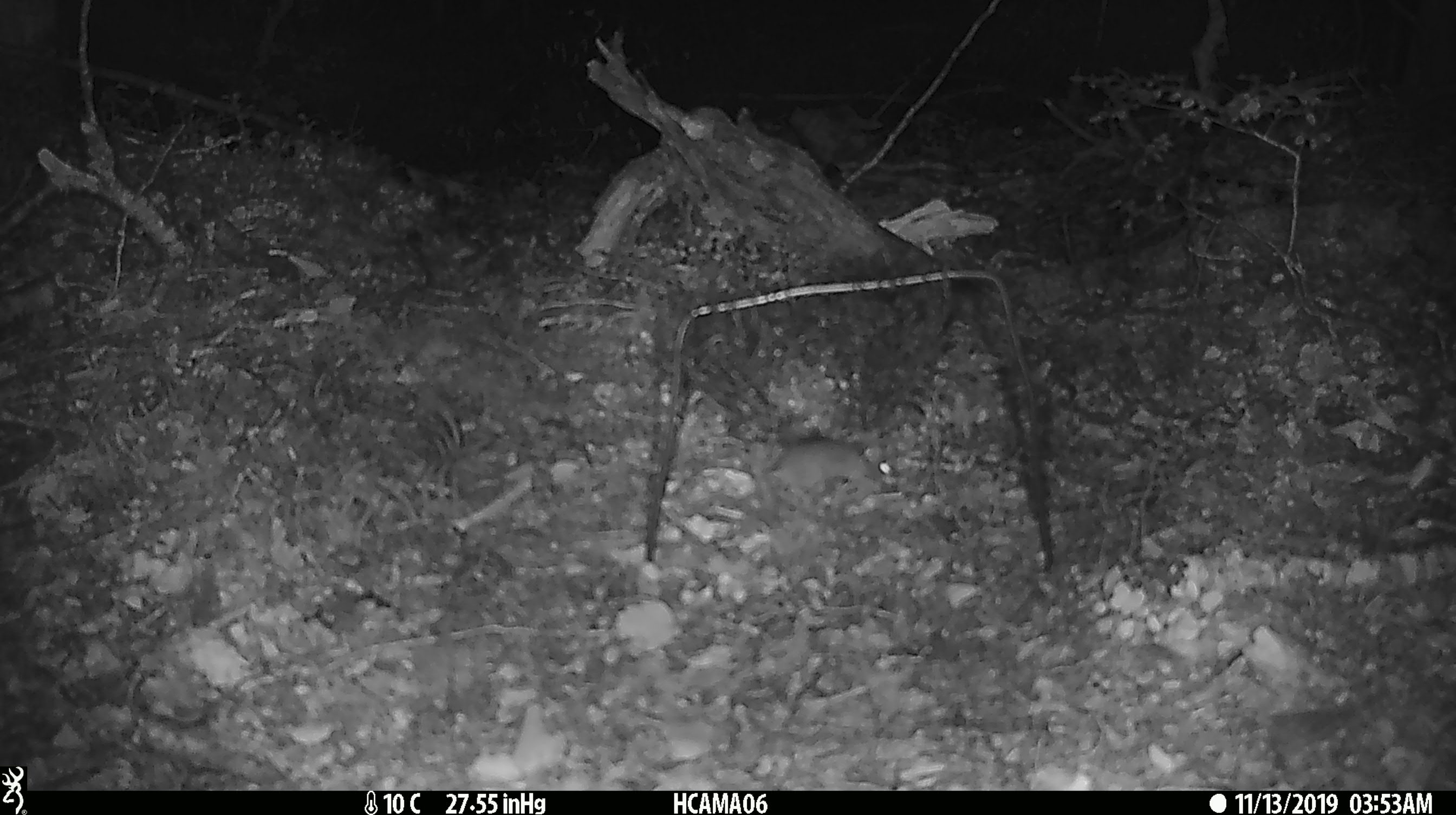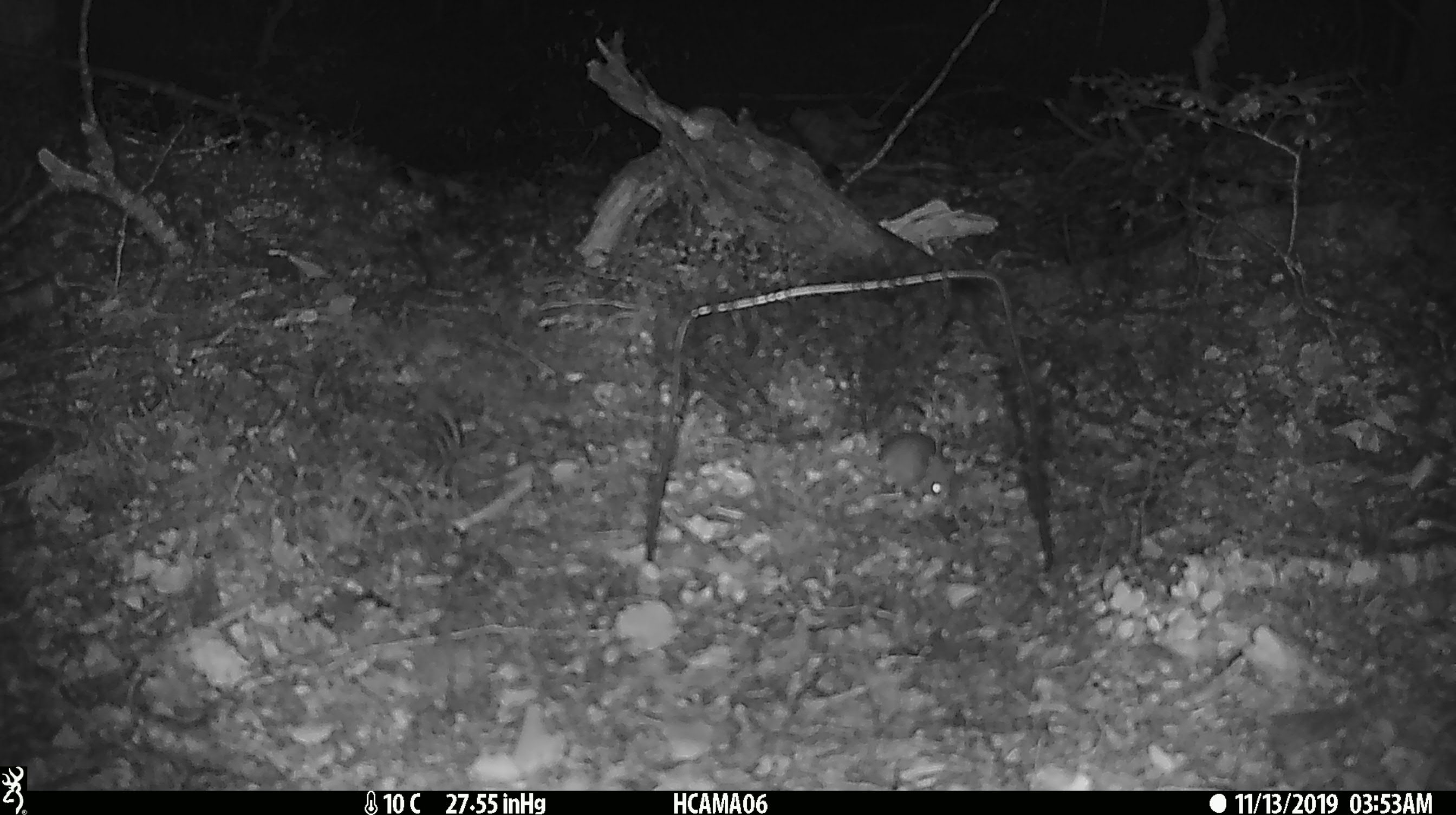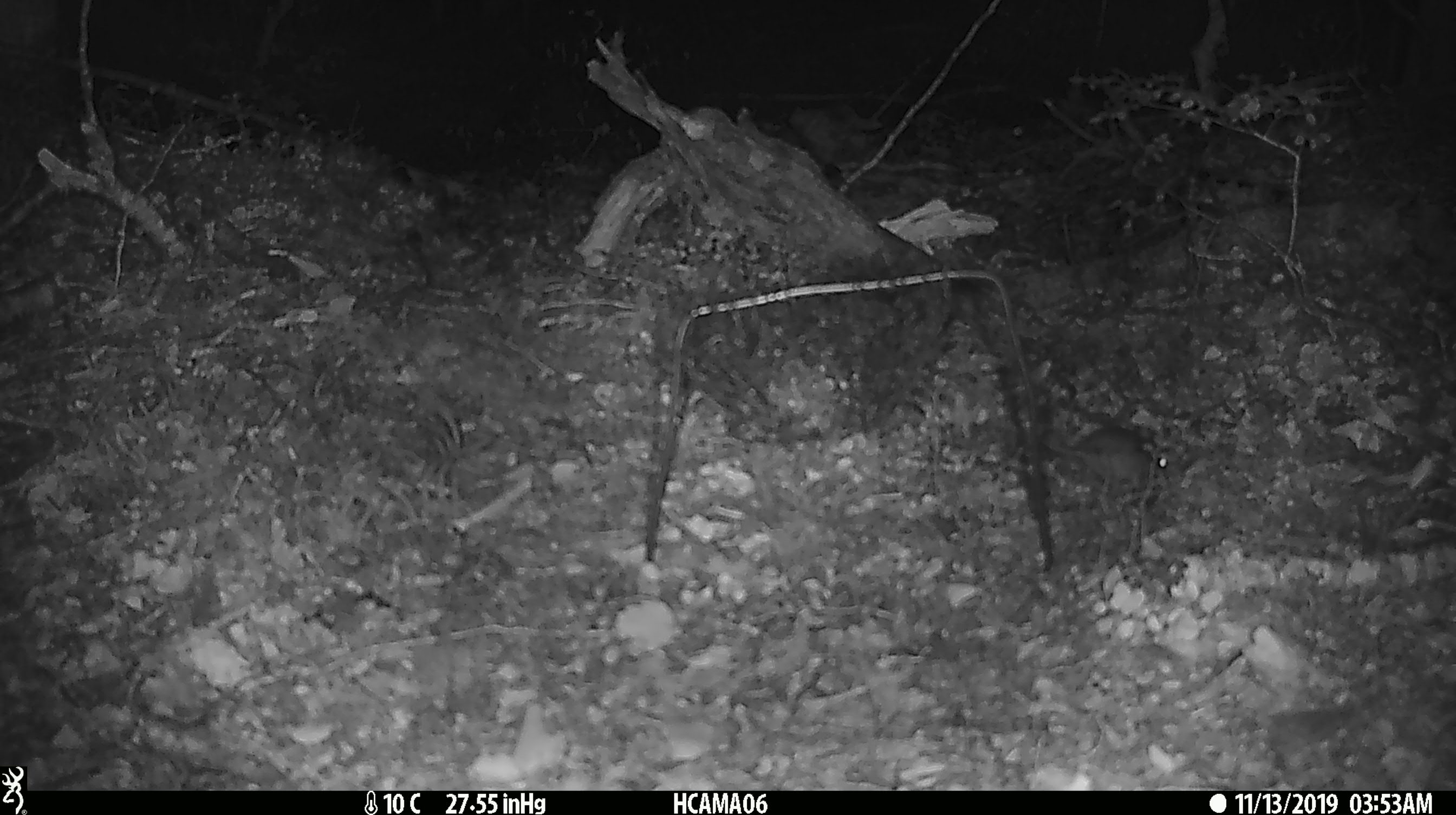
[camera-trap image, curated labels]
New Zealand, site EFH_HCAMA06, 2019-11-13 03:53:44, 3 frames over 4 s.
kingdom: Animalia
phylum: Chordata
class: Mammalia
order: Rodentia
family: Muridae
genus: Mus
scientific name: Mus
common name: mouse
Mouse (Mus).